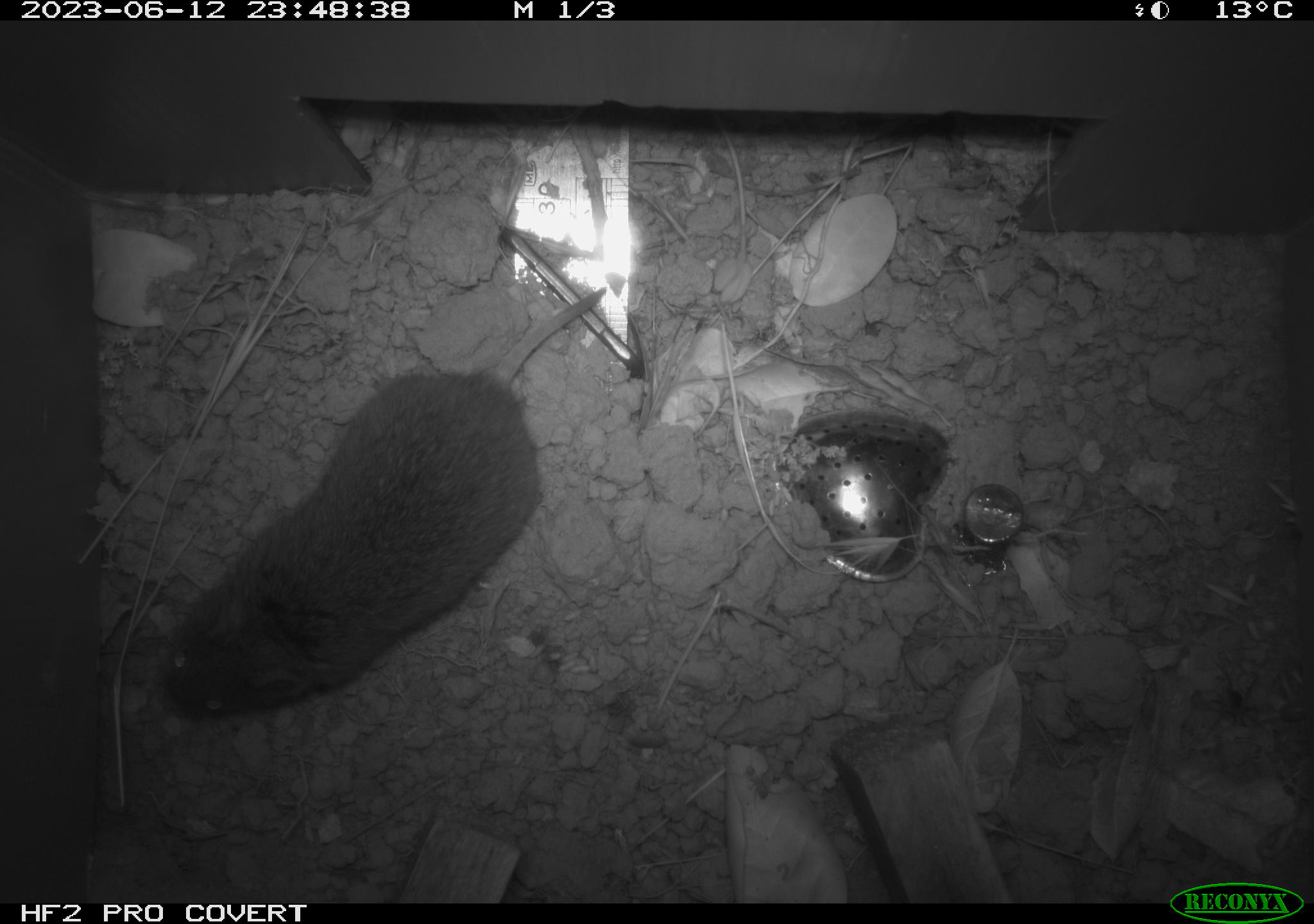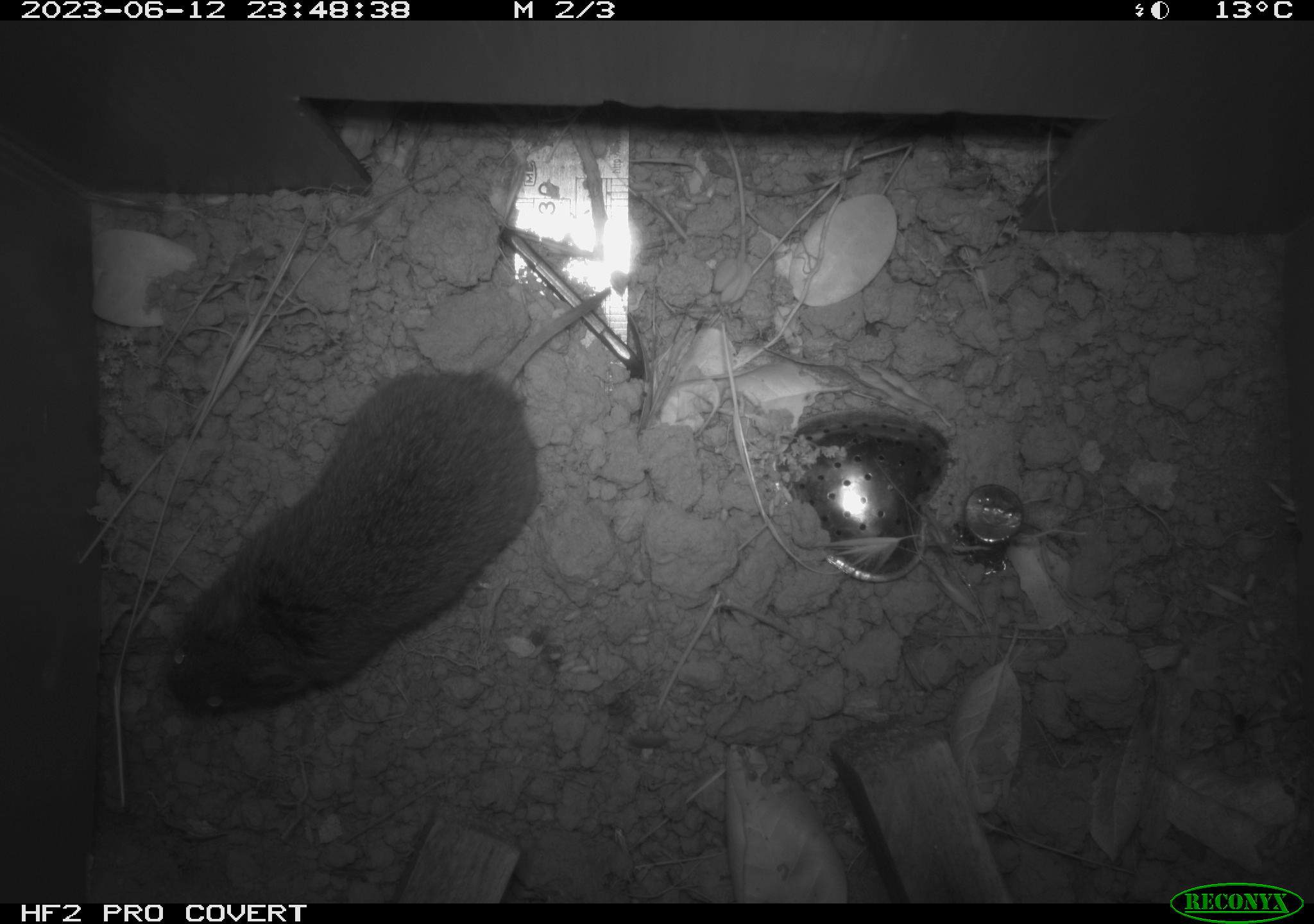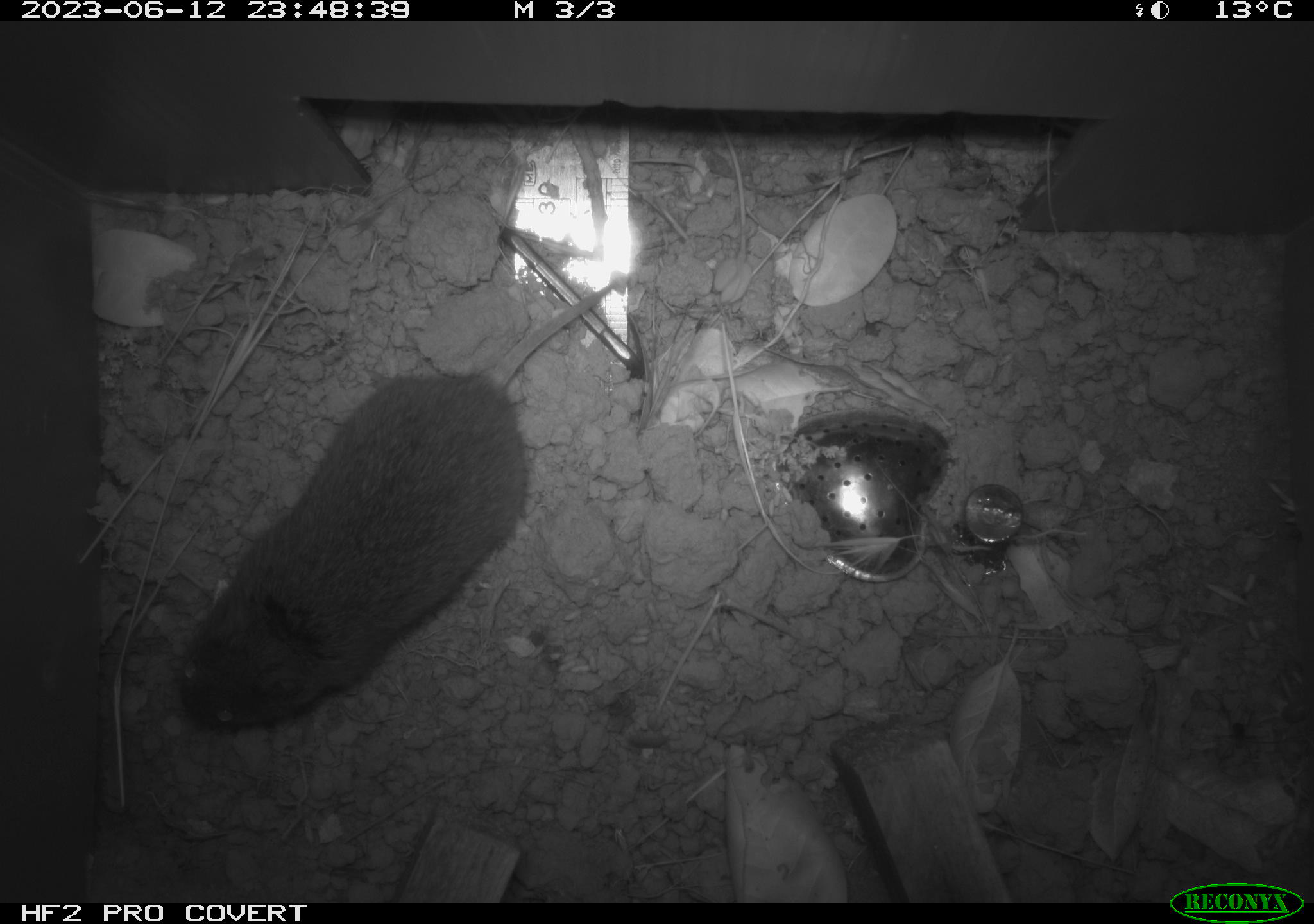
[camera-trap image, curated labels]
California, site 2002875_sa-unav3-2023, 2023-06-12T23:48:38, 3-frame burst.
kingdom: Animalia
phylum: Chordata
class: Mammalia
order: Rodentia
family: Cricetidae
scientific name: Arvicolinae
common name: voles, lemmings, and muskrats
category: arvicolinae subfamily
Arvicolinae subfamily (voles, lemmings, and muskrats) (Arvicolinae).